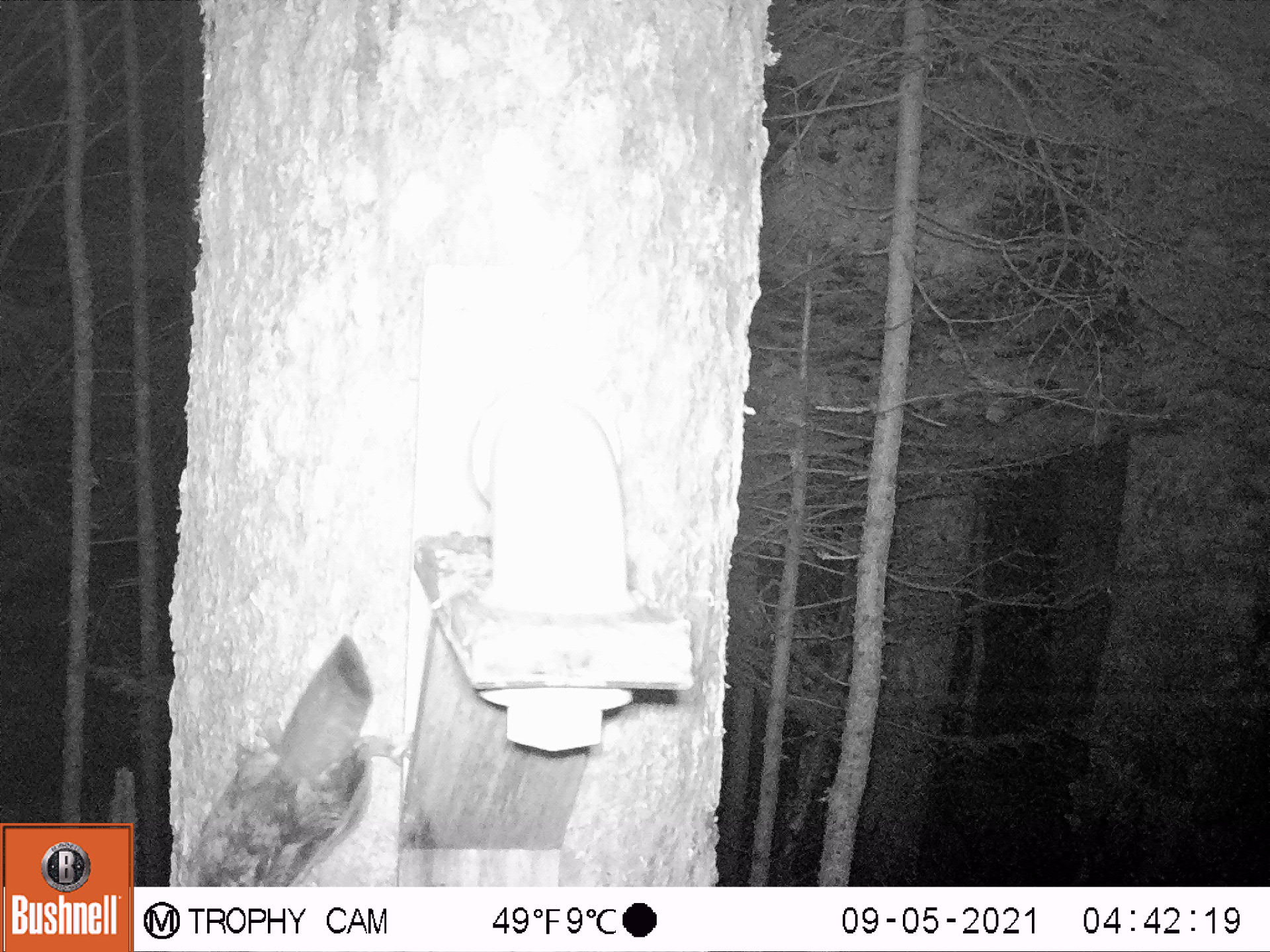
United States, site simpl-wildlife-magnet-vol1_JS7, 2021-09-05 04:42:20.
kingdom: Animalia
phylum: Chordata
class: Mammalia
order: Rodentia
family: Sciuridae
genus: Glaucomys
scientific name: Glaucomys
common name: flying squirrel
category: flying squirrel sp.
Flying squirrel sp. (flying squirrel) (Glaucomys).